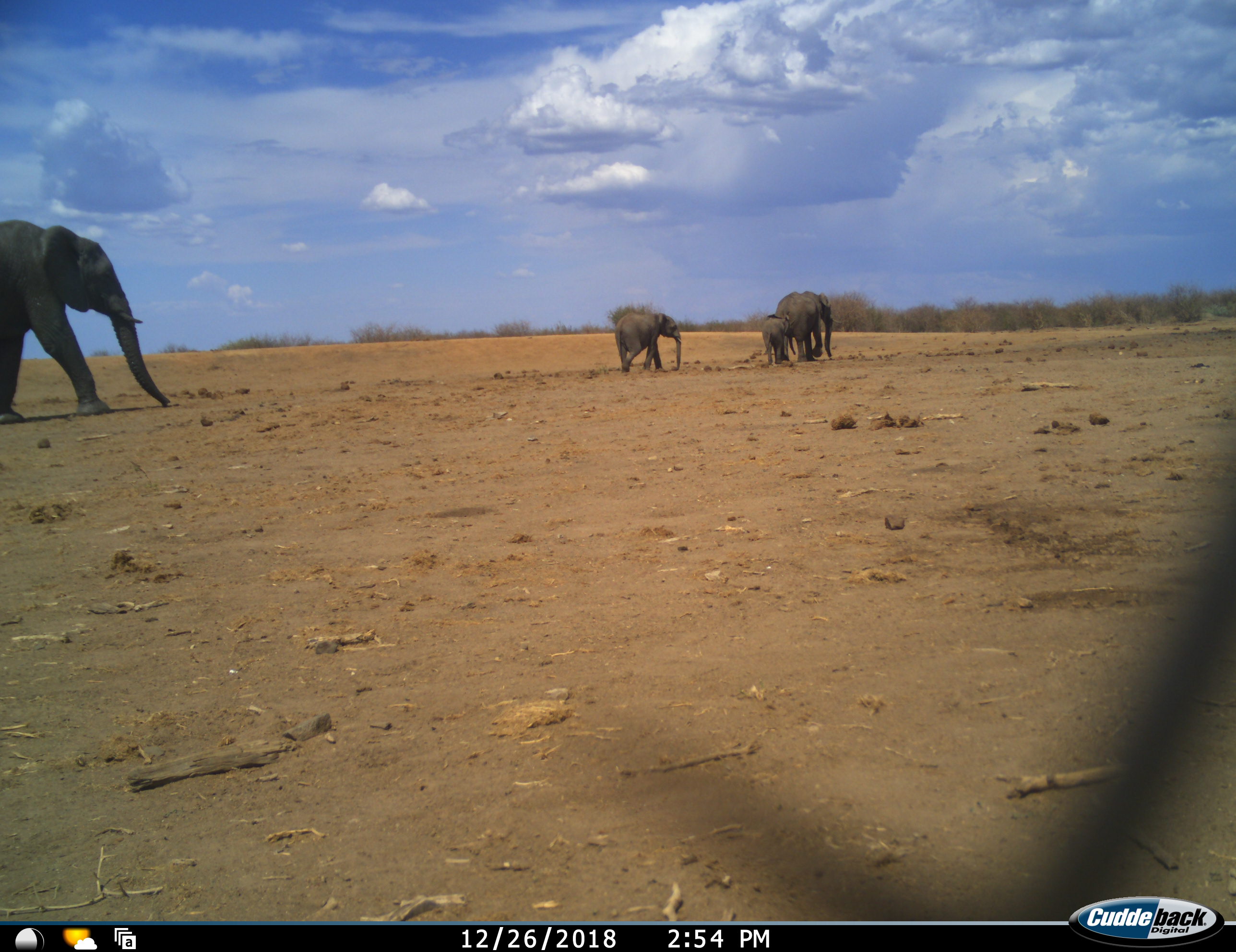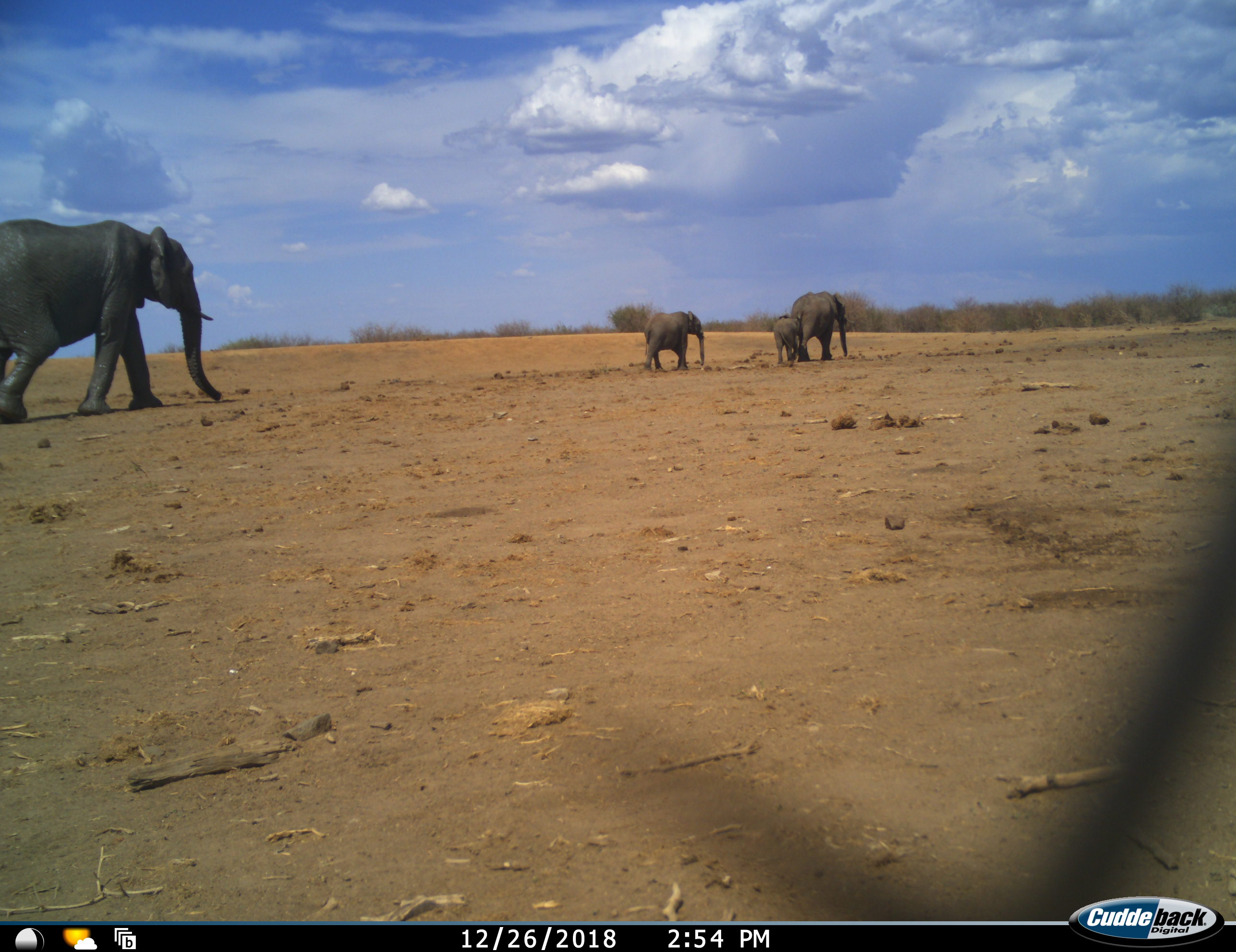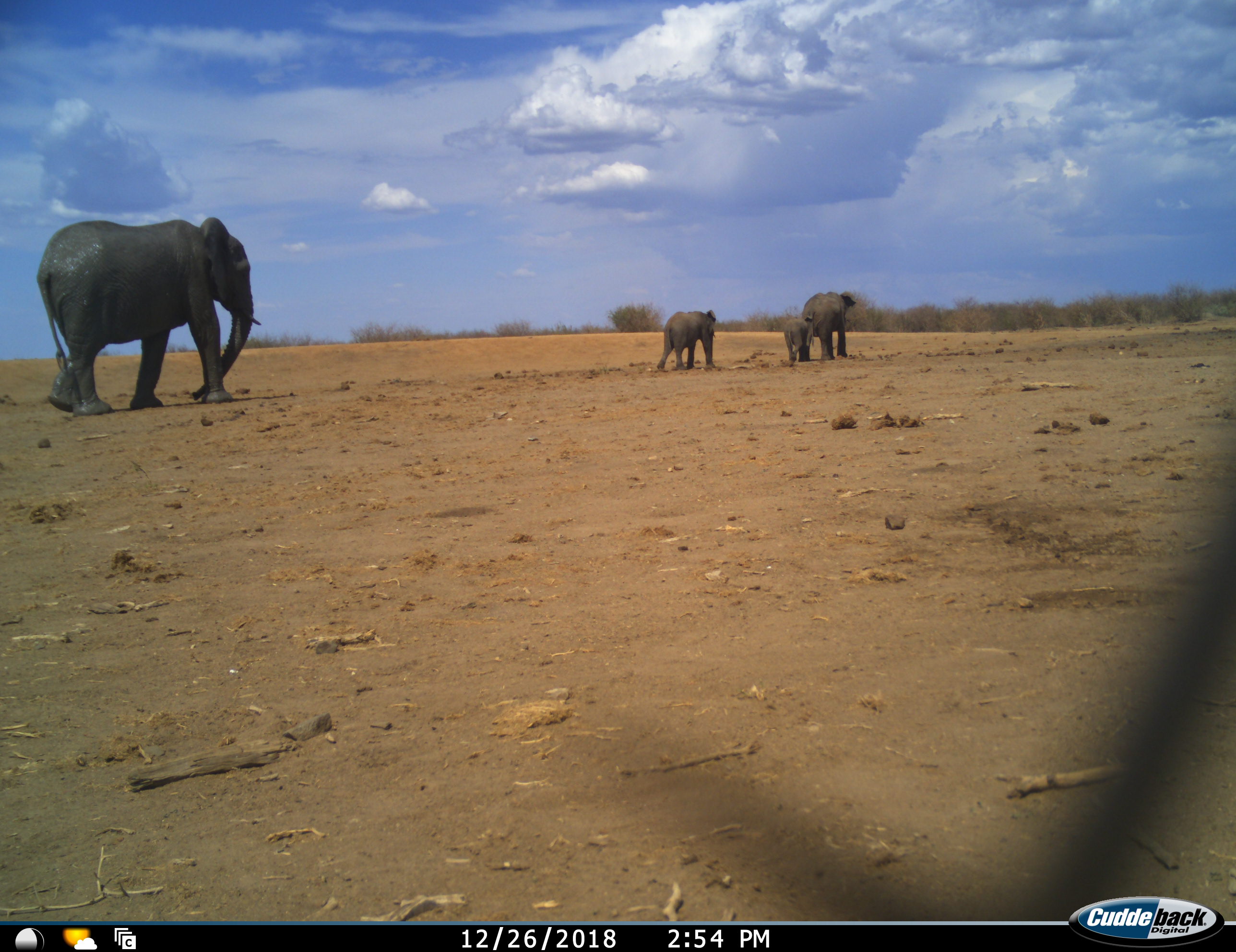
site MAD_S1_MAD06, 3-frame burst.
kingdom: Animalia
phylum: Chordata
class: Mammalia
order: Proboscidea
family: Elephantidae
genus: Loxodonta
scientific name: Loxodonta africana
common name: african bush elephant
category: elephant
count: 4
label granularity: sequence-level